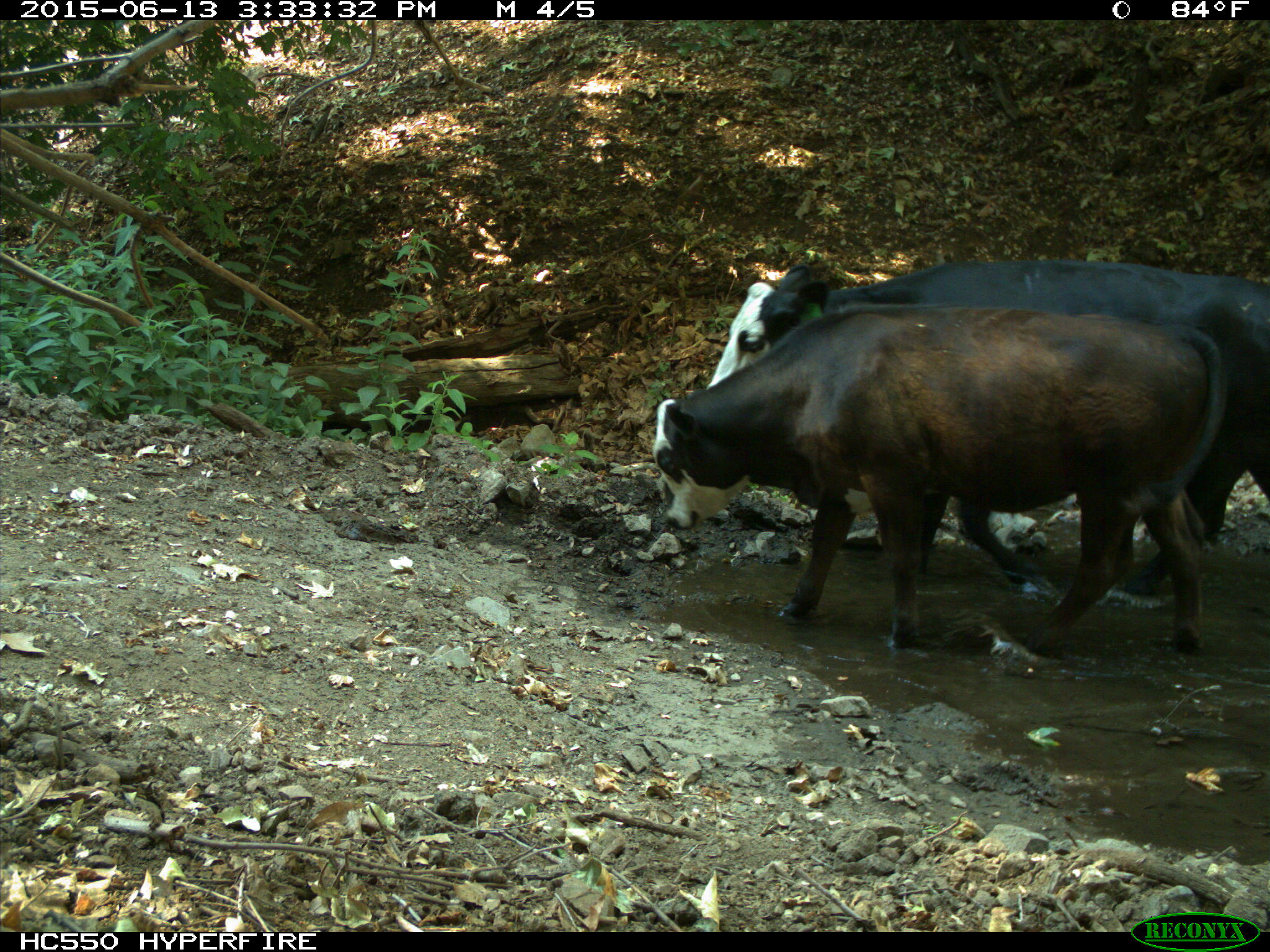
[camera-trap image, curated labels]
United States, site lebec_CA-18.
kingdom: Animalia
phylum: Chordata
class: Mammalia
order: Artiodactyla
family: Bovidae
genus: Bos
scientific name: Bos taurus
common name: domestic cow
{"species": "Bos taurus (domestic cow)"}